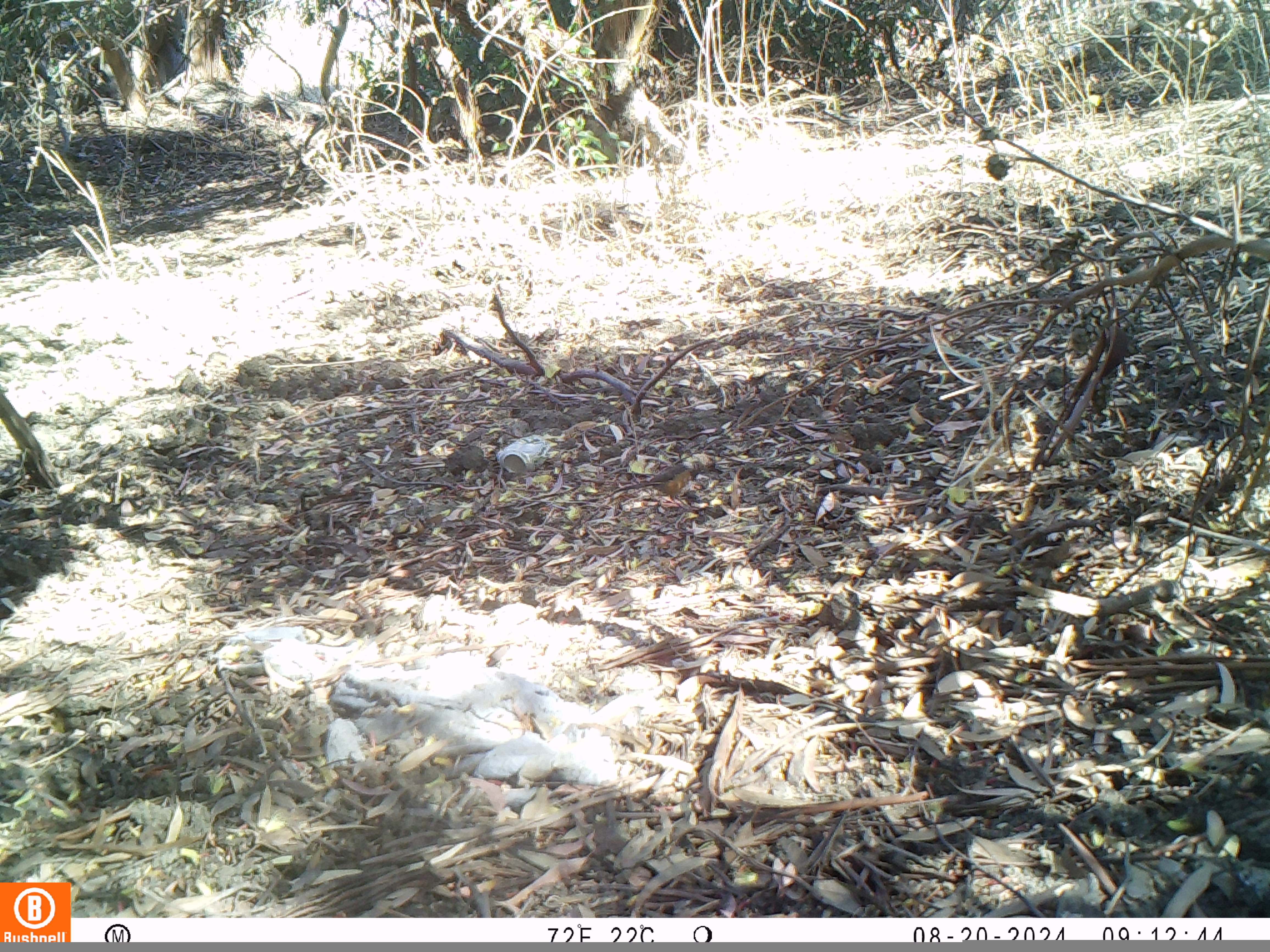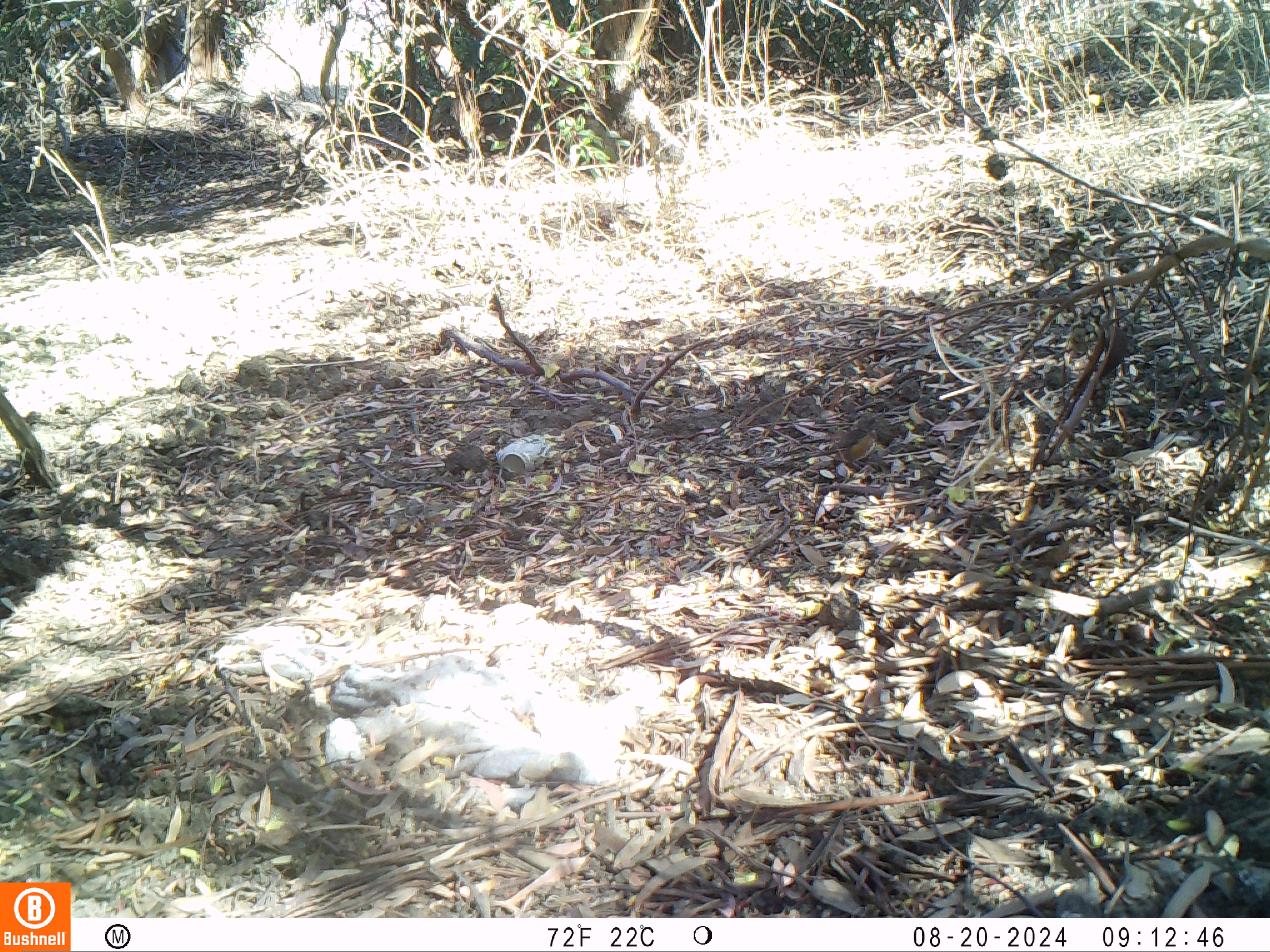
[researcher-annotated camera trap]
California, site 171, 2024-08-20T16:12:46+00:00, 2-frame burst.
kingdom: Animalia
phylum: Chordata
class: Aves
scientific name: Aves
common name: bird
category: unknown bird